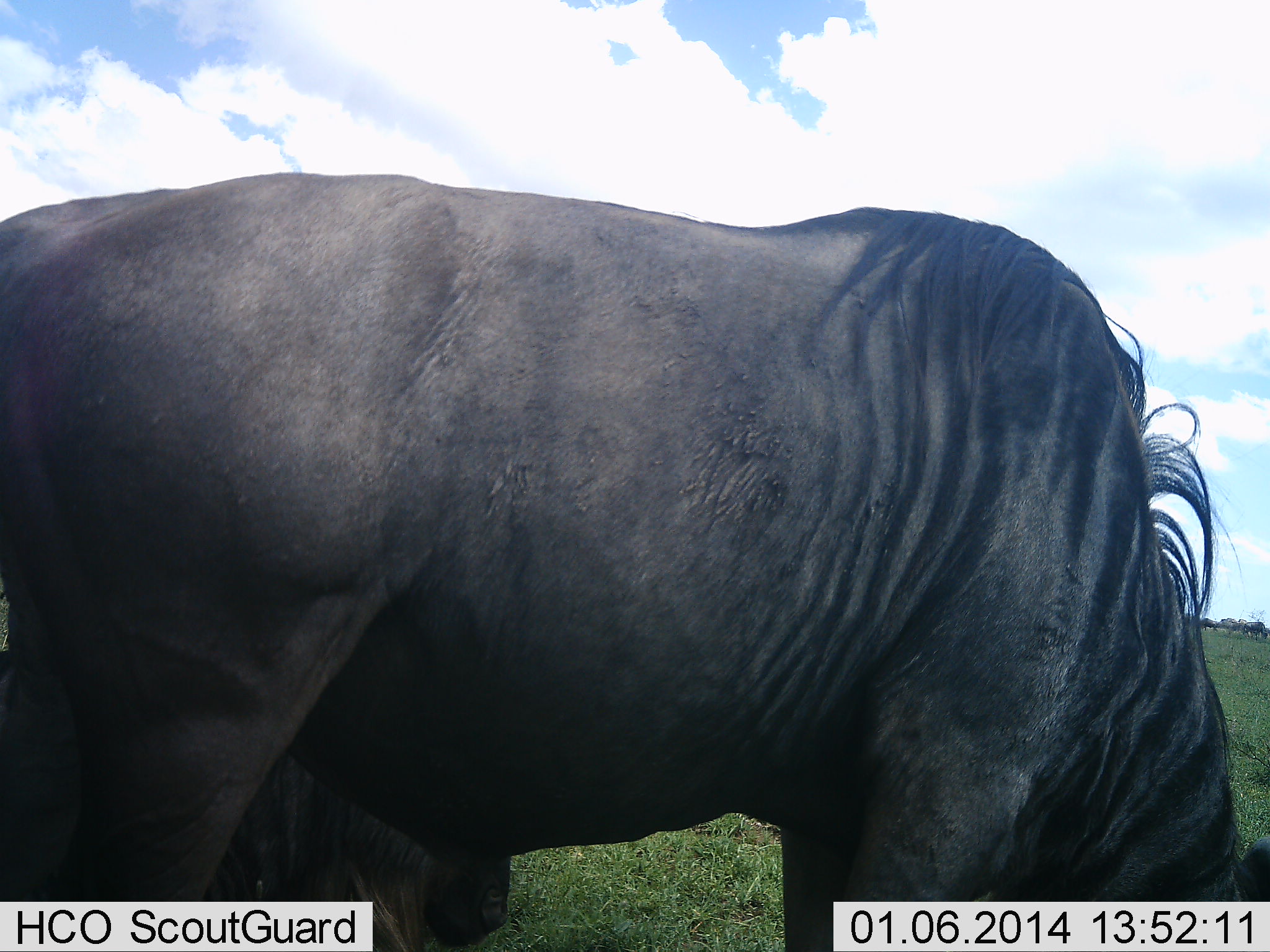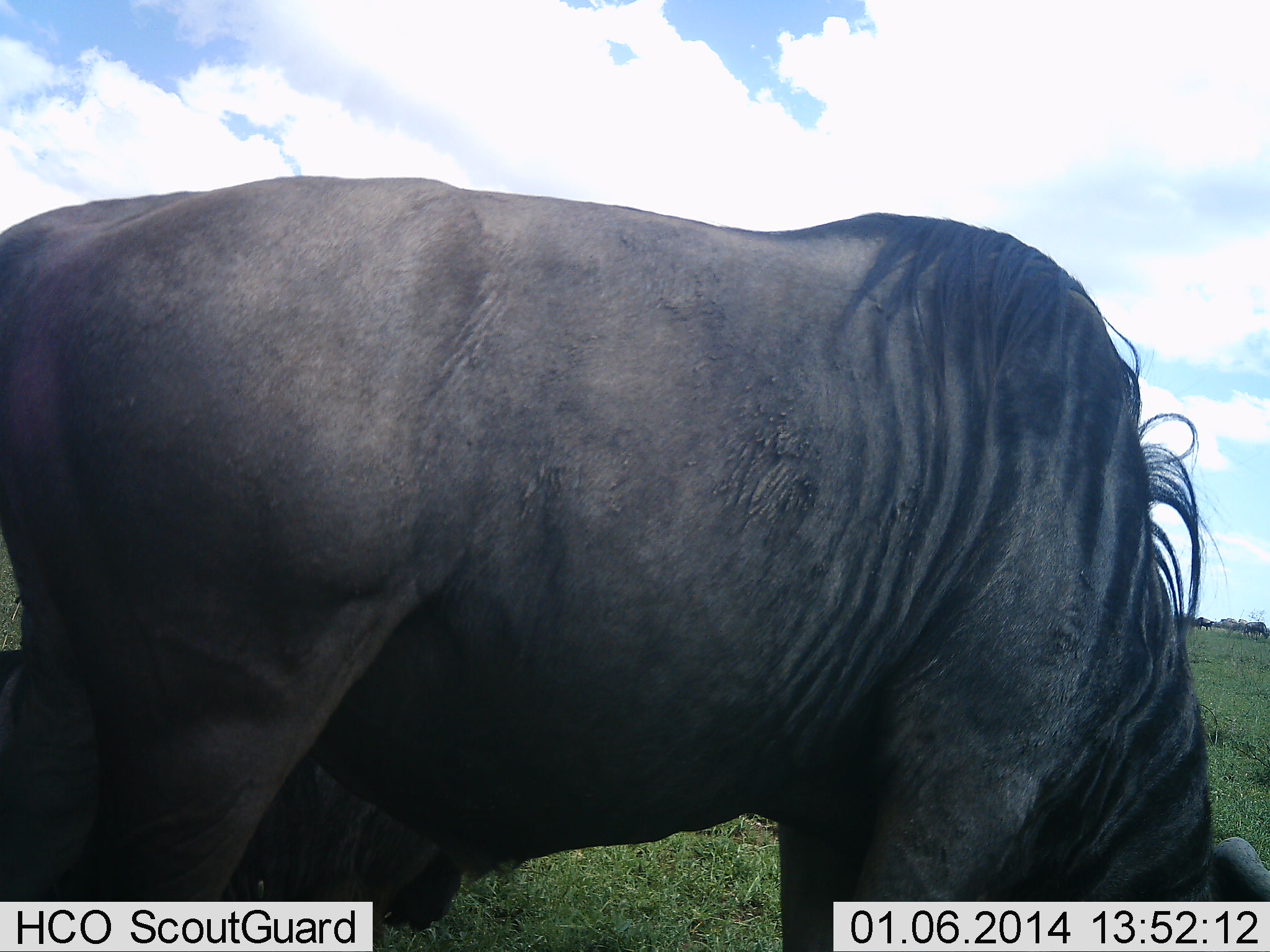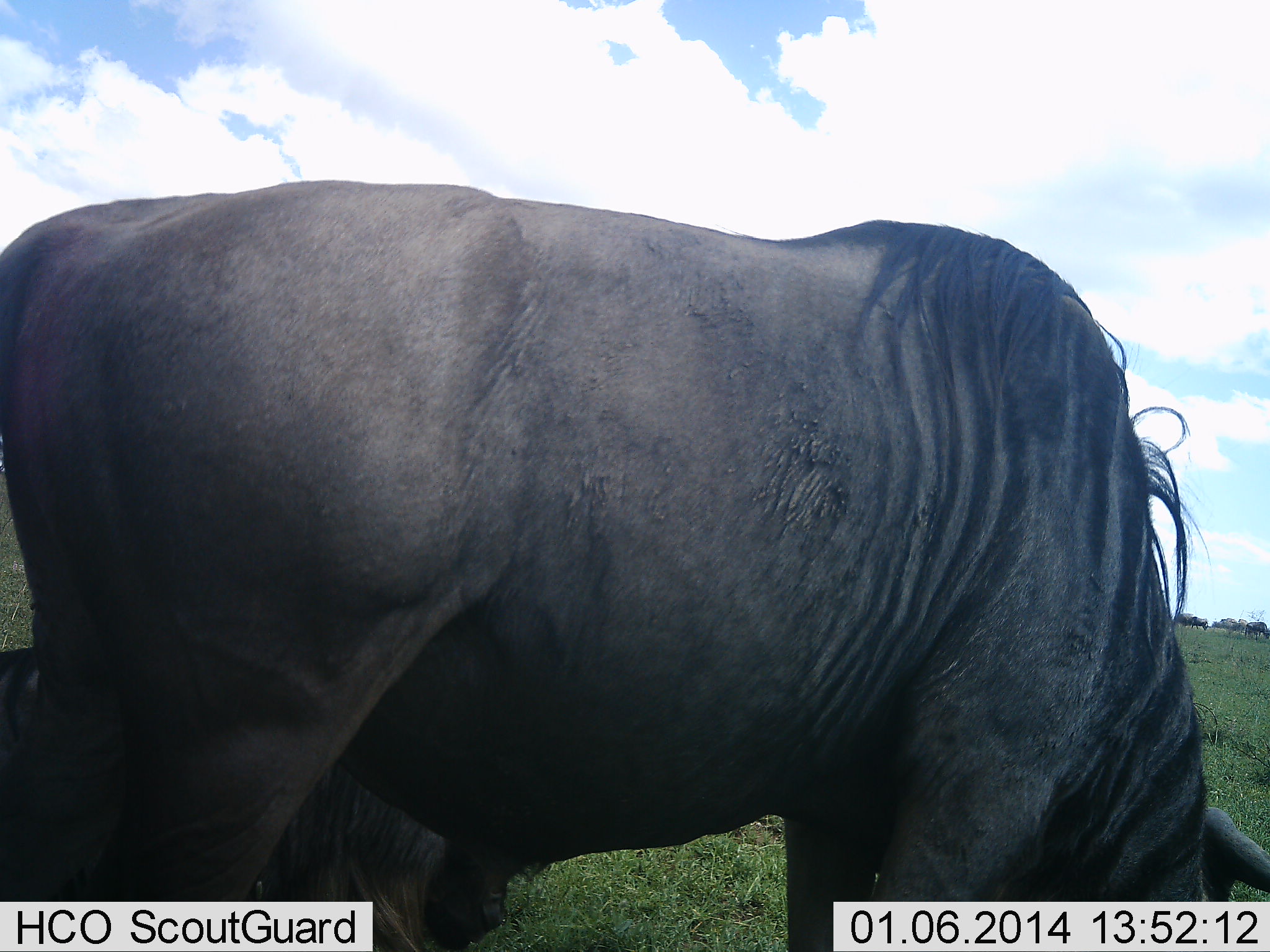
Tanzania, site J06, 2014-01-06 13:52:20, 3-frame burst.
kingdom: Animalia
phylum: Chordata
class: Mammalia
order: Artiodactyla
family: Bovidae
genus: Connochaetes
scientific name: Connochaetes taurinus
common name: blue wildebeest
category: wildebeest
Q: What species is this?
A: Wildebeest (blue wildebeest) (Connochaetes taurinus).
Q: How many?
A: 2.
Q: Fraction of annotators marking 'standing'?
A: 30%.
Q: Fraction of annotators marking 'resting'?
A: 10%.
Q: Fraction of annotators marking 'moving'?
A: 10%.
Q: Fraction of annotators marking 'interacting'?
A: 0%.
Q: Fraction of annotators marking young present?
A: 0%.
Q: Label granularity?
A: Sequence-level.